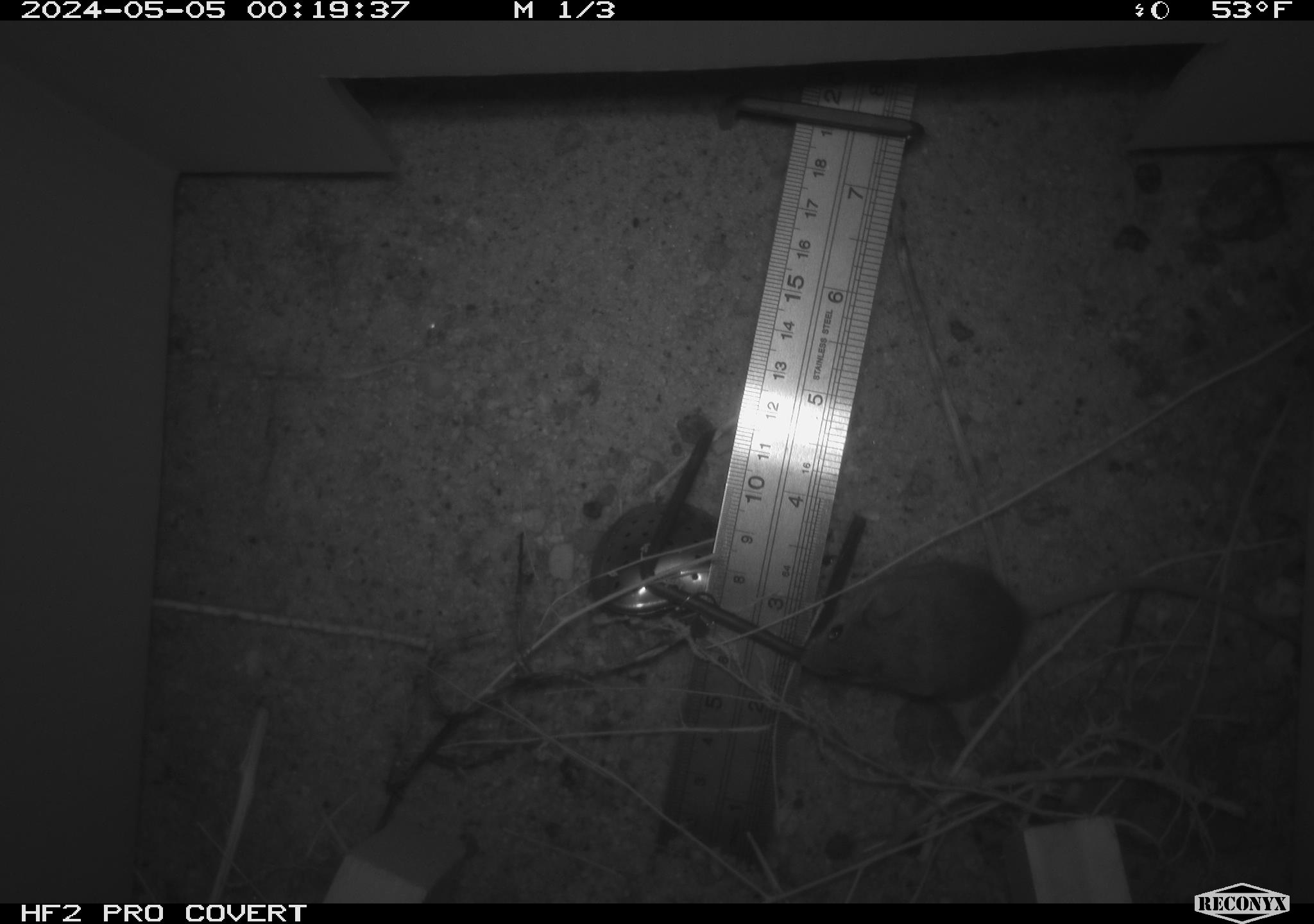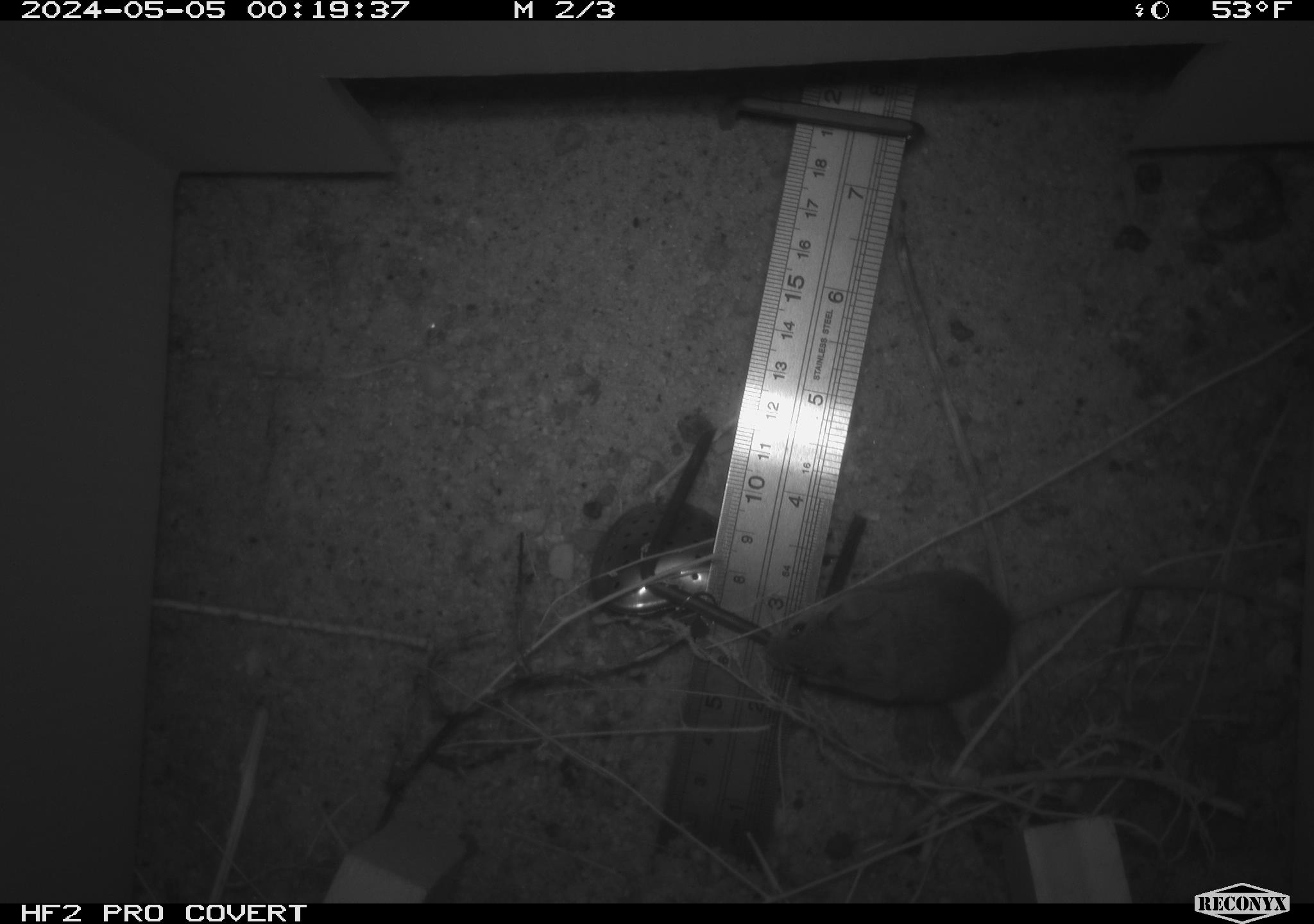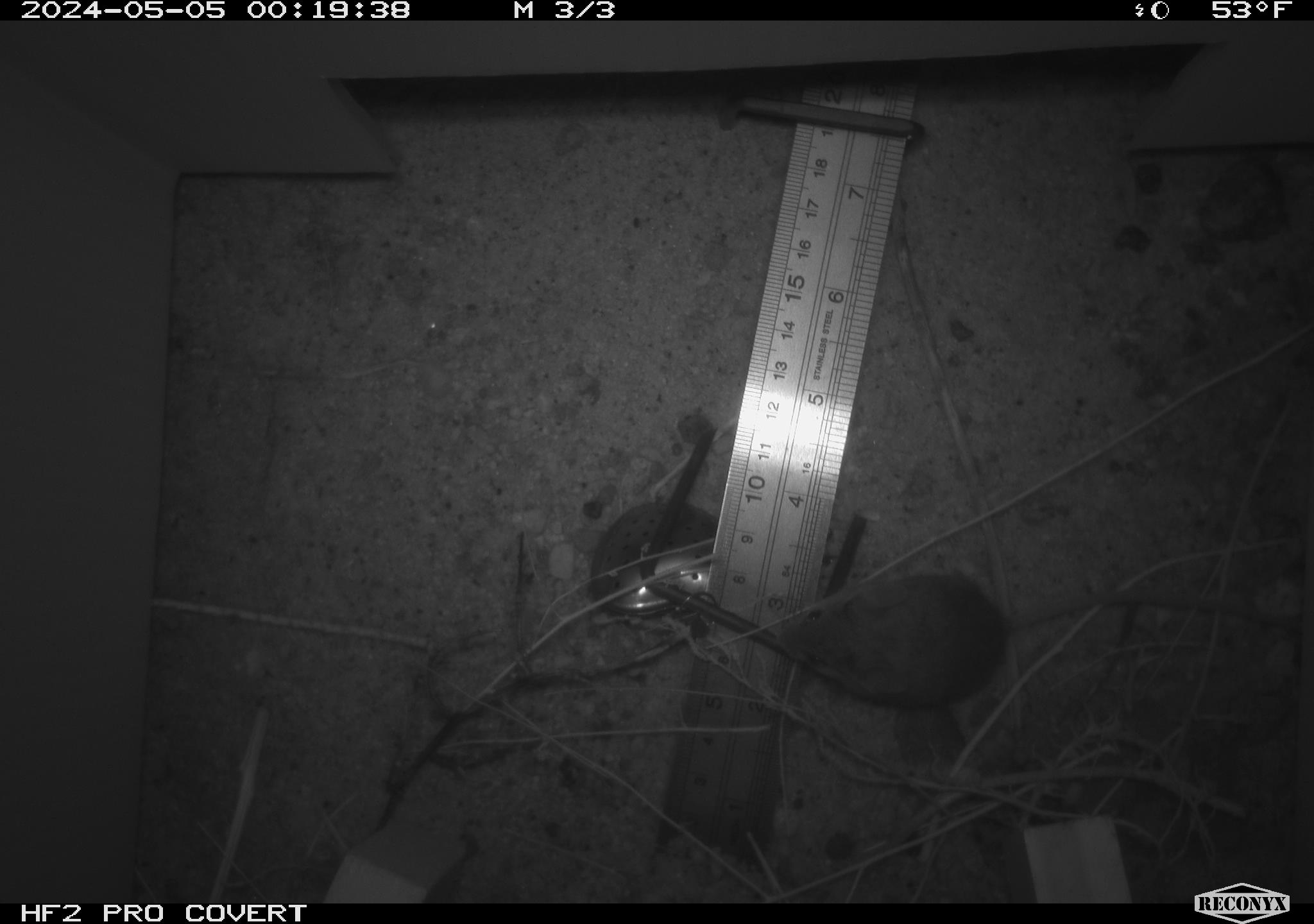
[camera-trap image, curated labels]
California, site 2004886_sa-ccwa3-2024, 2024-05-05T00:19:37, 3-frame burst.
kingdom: Animalia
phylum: Chordata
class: Mammalia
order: Rodentia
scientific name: Rodentia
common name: mouse species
Mouse species (Rodentia).